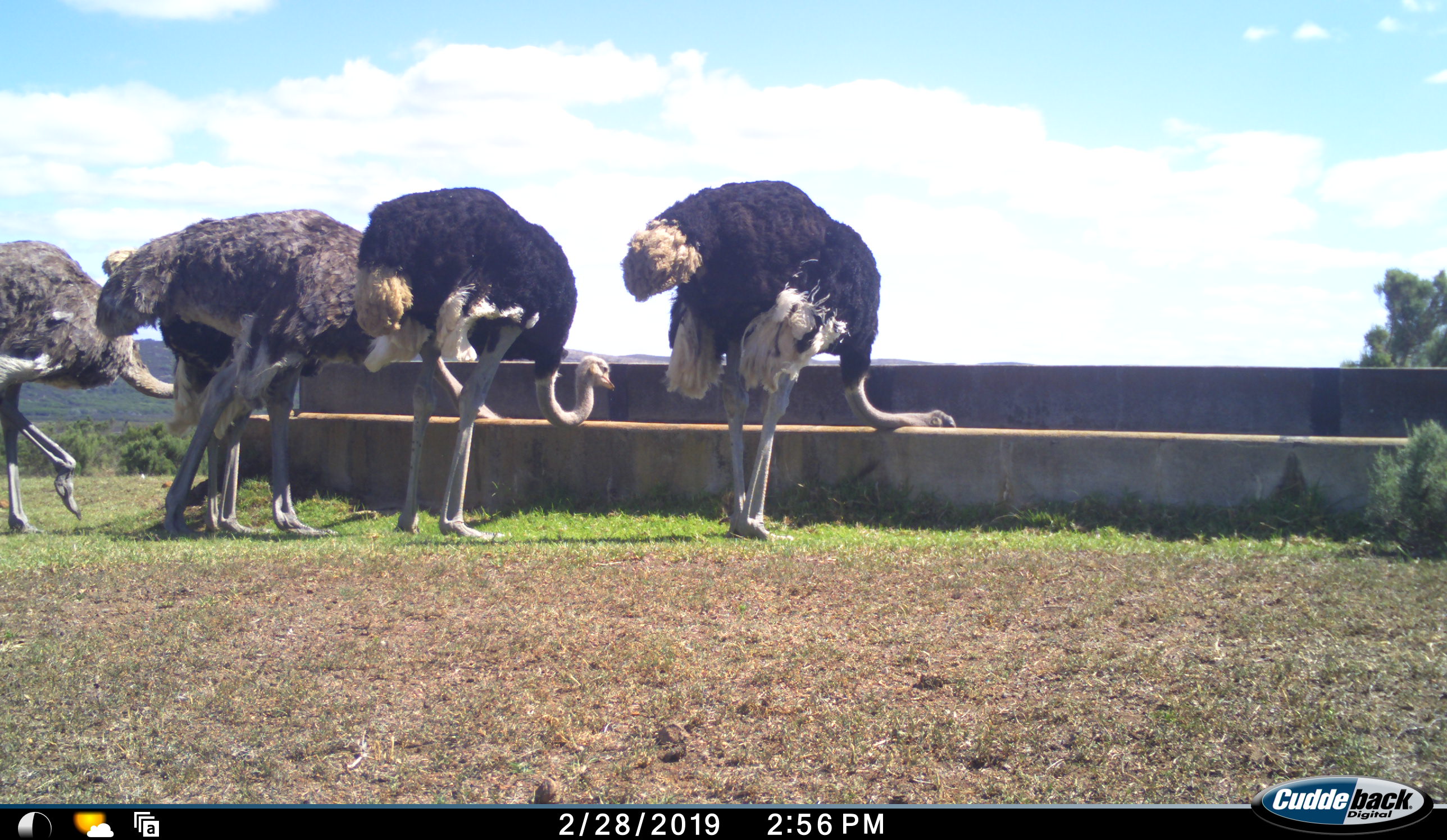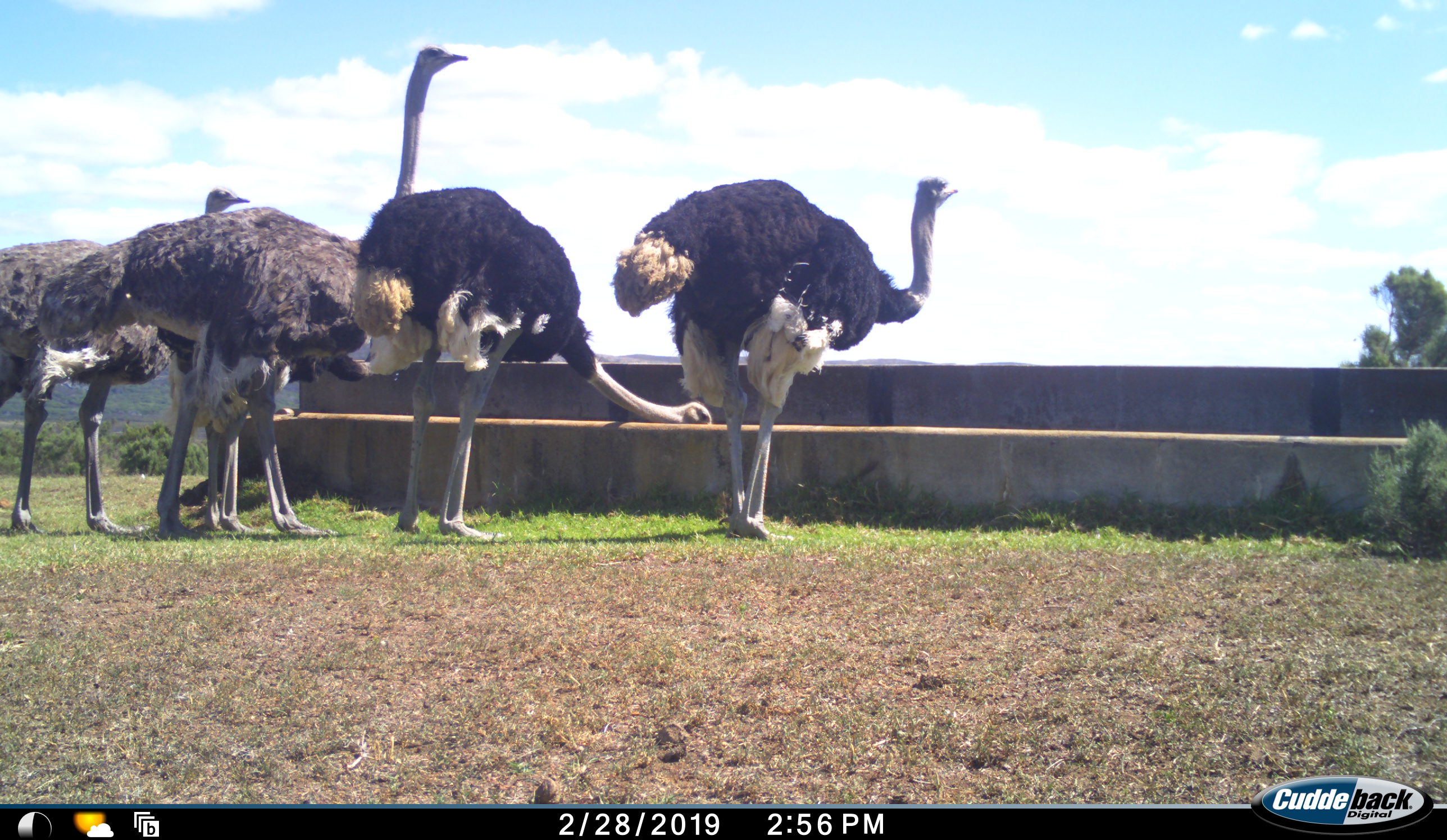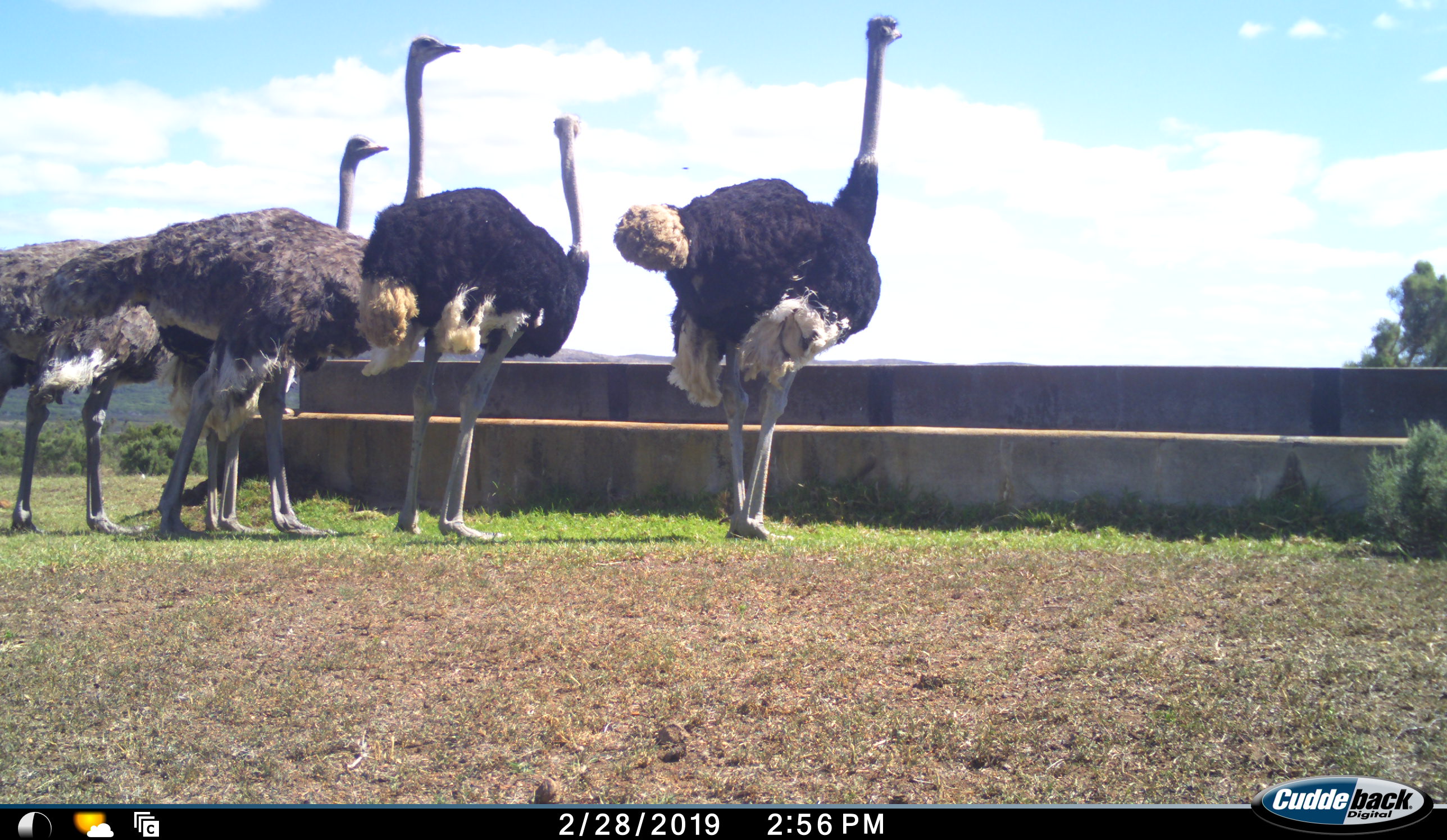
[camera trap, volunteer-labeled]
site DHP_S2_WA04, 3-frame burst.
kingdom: Animalia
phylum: Chordata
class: Aves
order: Struthioniformes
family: Struthionidae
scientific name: Struthionidae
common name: ostrich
Ostrich (Struthionidae), count 5. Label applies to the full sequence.